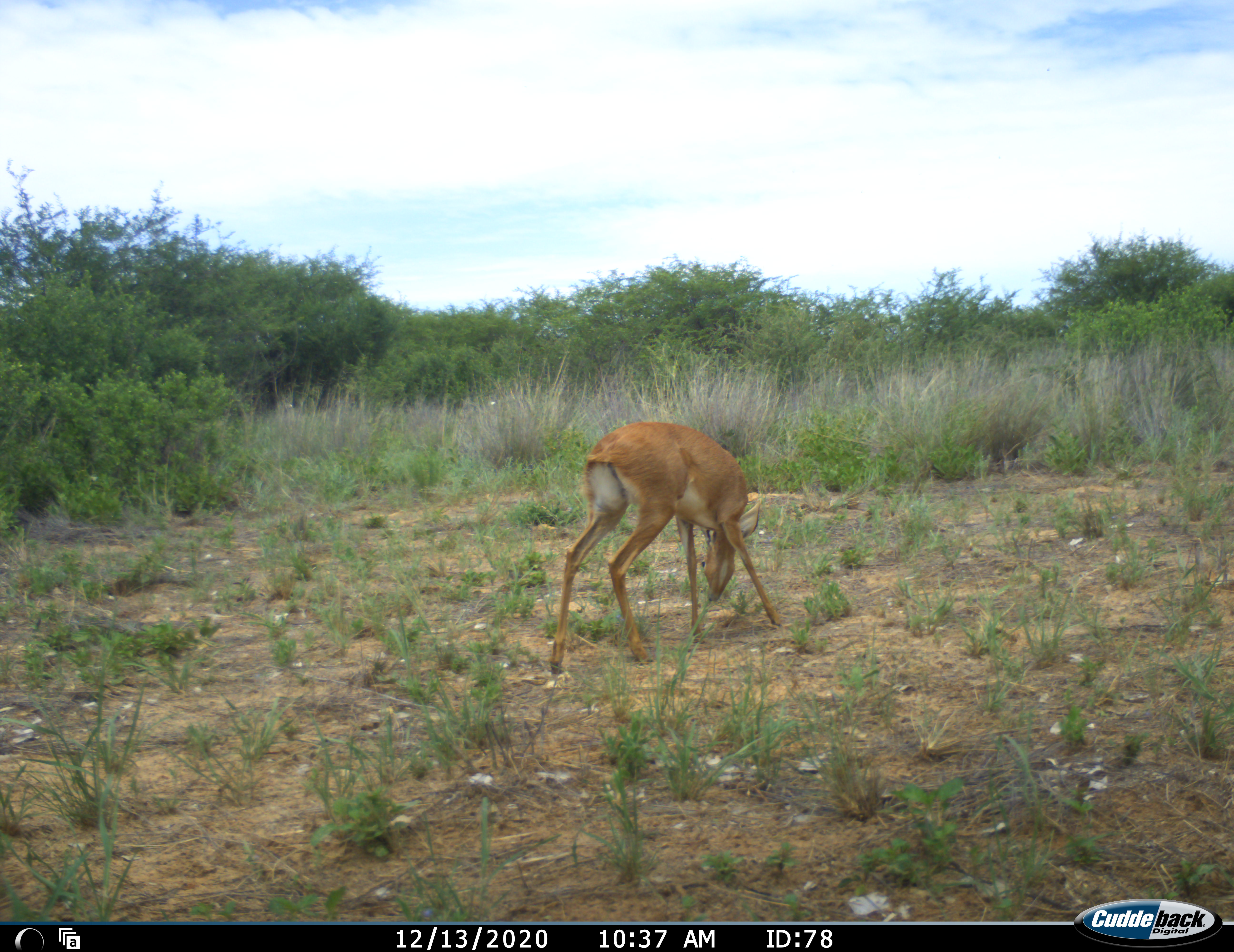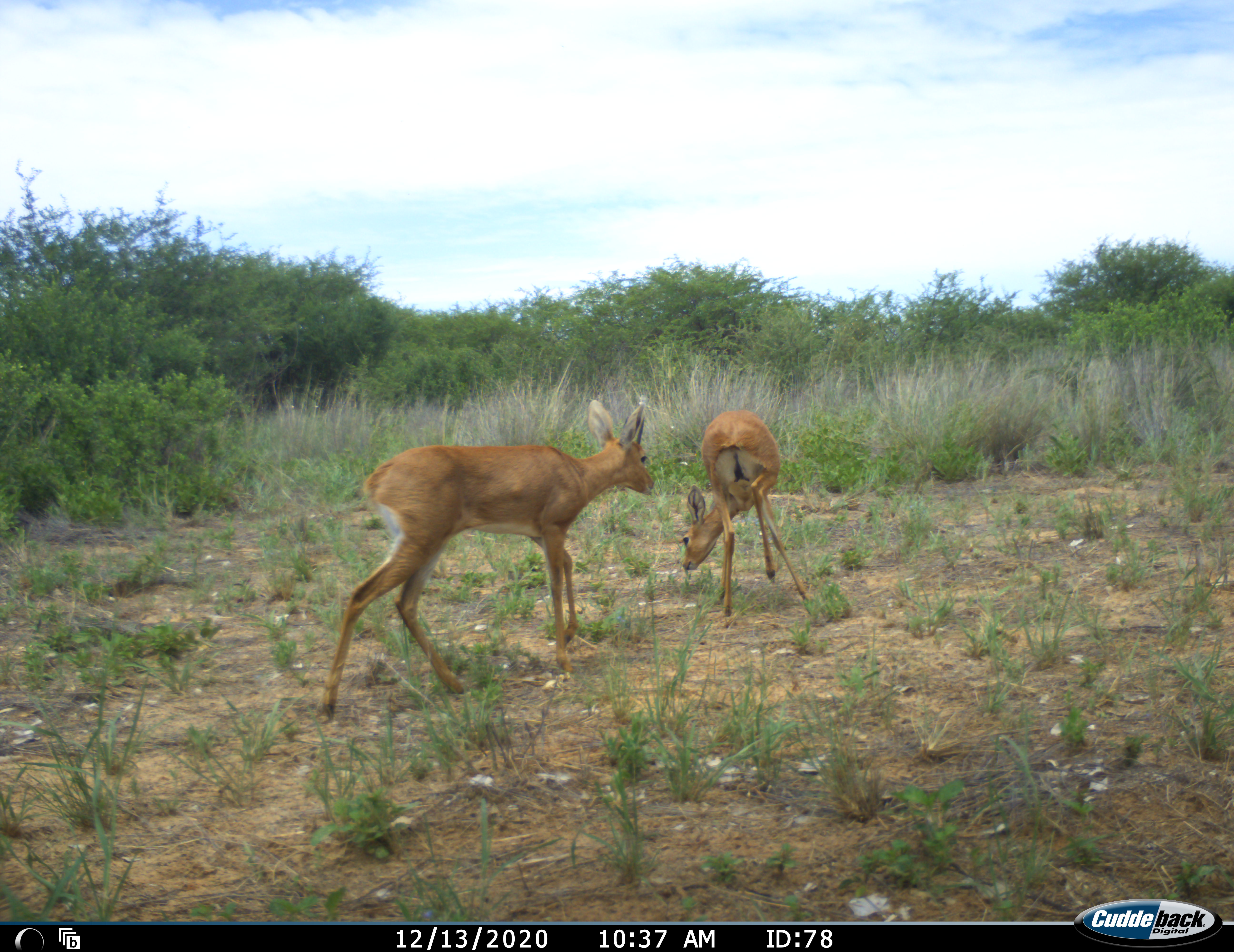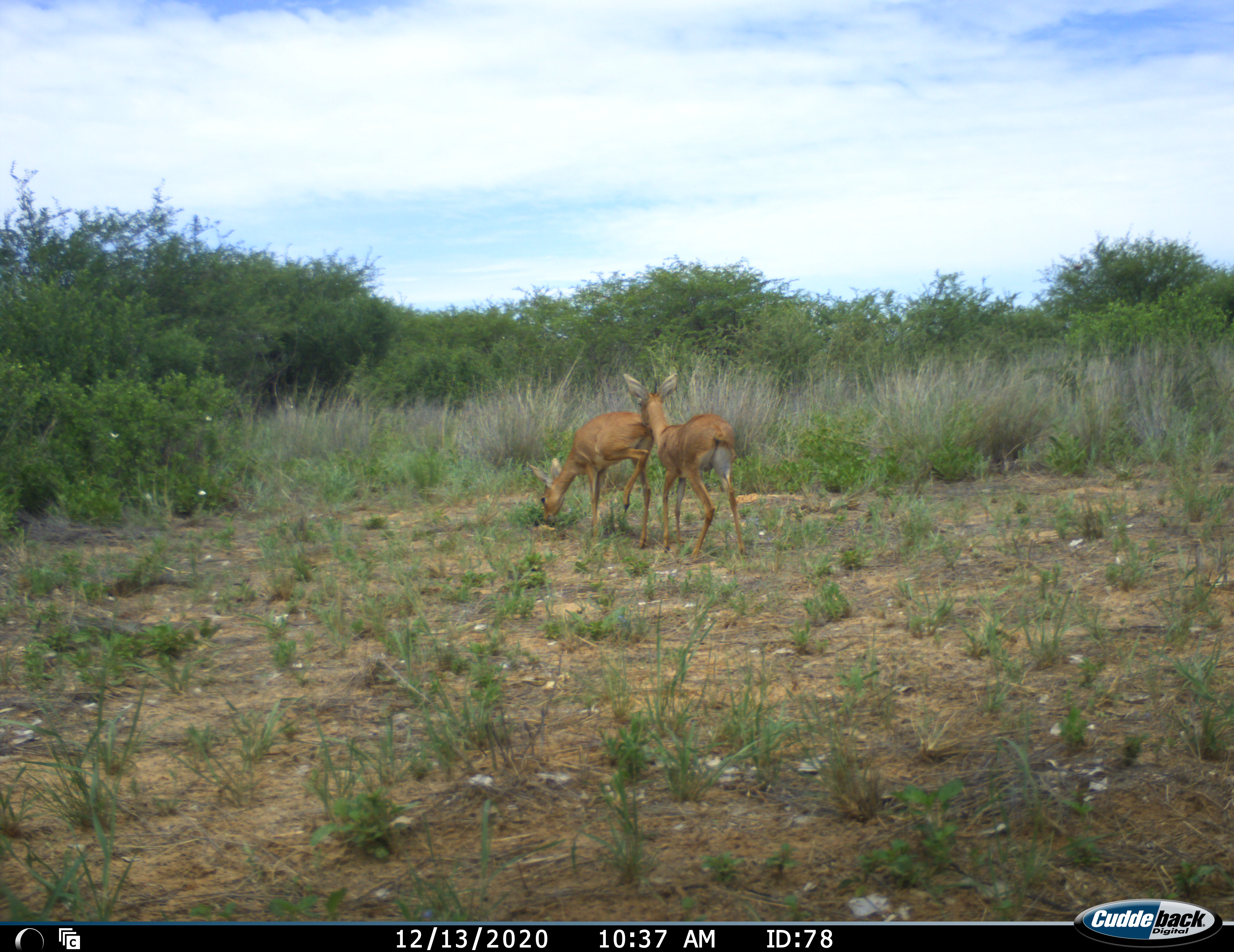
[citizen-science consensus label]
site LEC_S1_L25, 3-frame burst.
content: unidentified animal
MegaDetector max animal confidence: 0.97